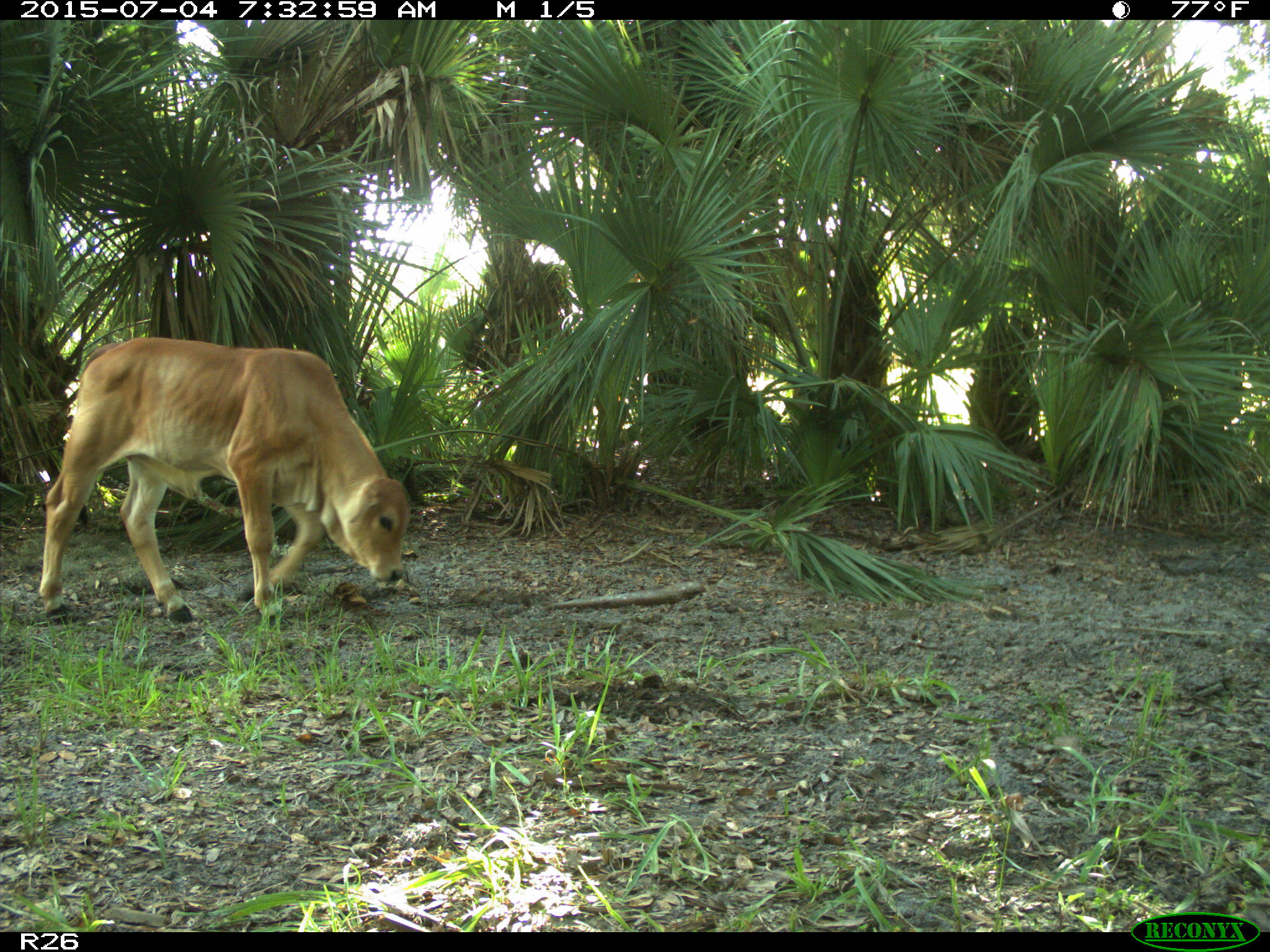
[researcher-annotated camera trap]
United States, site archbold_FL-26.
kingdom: Animalia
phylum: Chordata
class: Mammalia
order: Artiodactyla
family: Bovidae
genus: Bos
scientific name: Bos taurus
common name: domestic cow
Bos taurus (domestic cow).